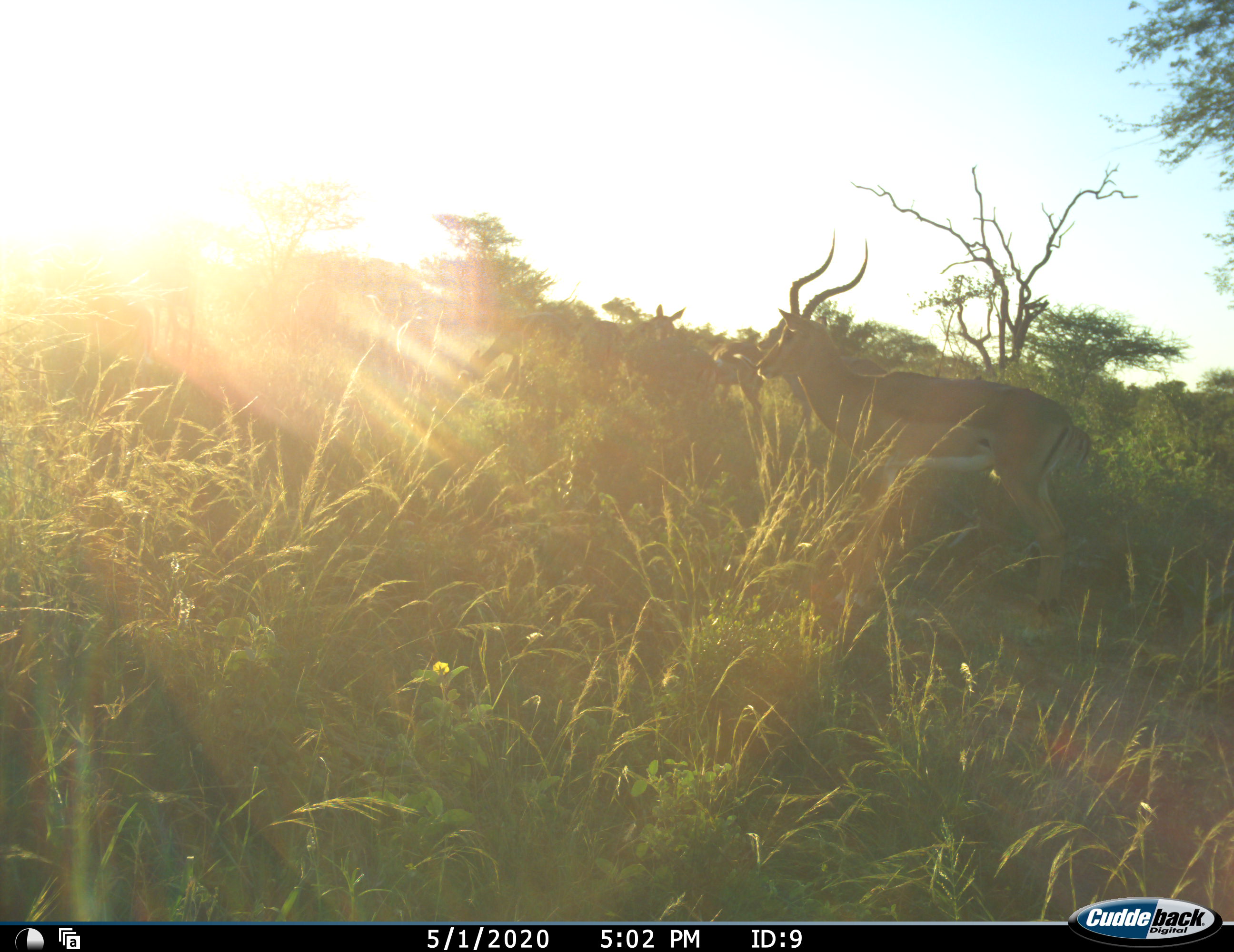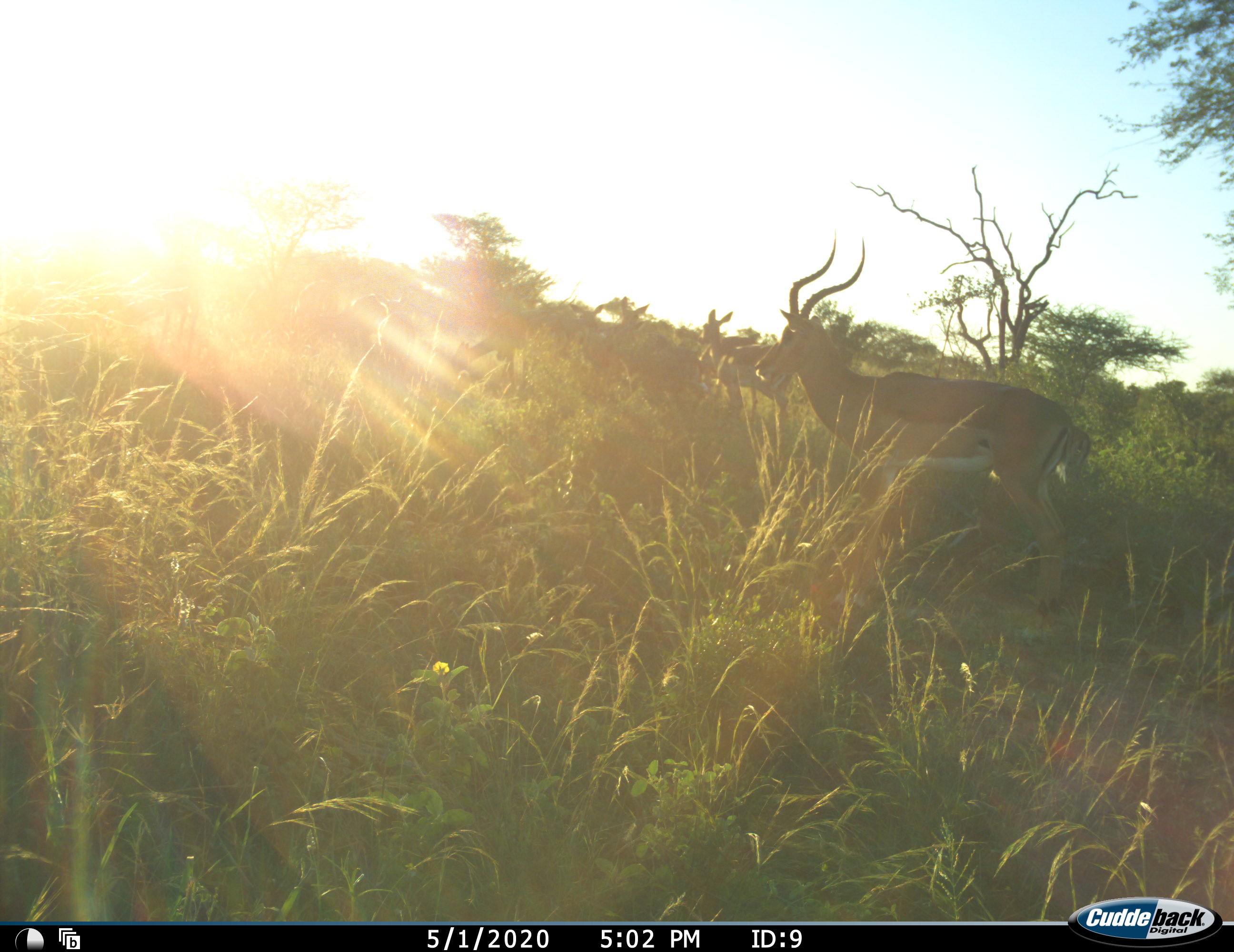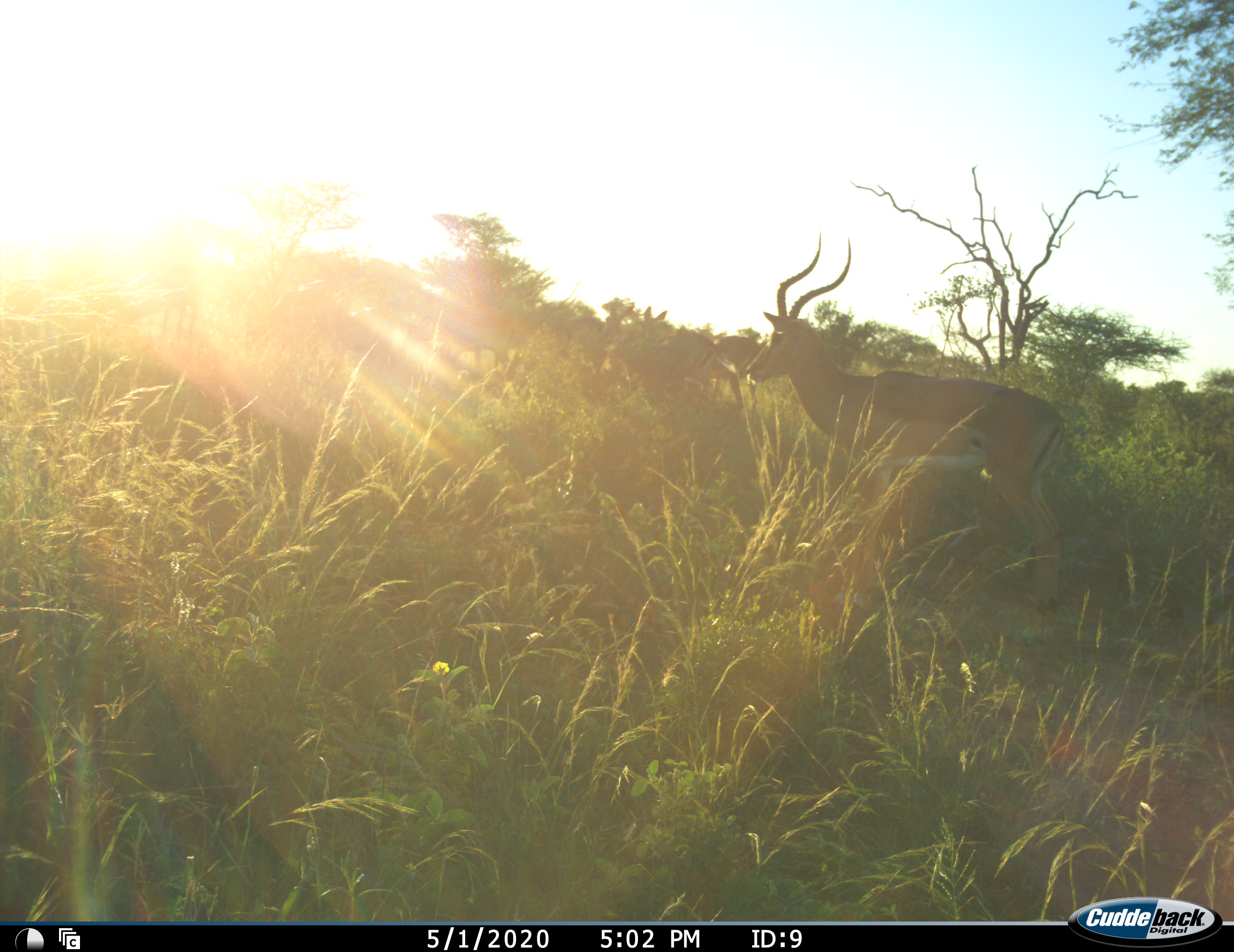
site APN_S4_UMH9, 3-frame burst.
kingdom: Animalia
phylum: Chordata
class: Mammalia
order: Artiodactyla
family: Bovidae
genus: Aepyceros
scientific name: Aepyceros melampus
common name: impala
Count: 5.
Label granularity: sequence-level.